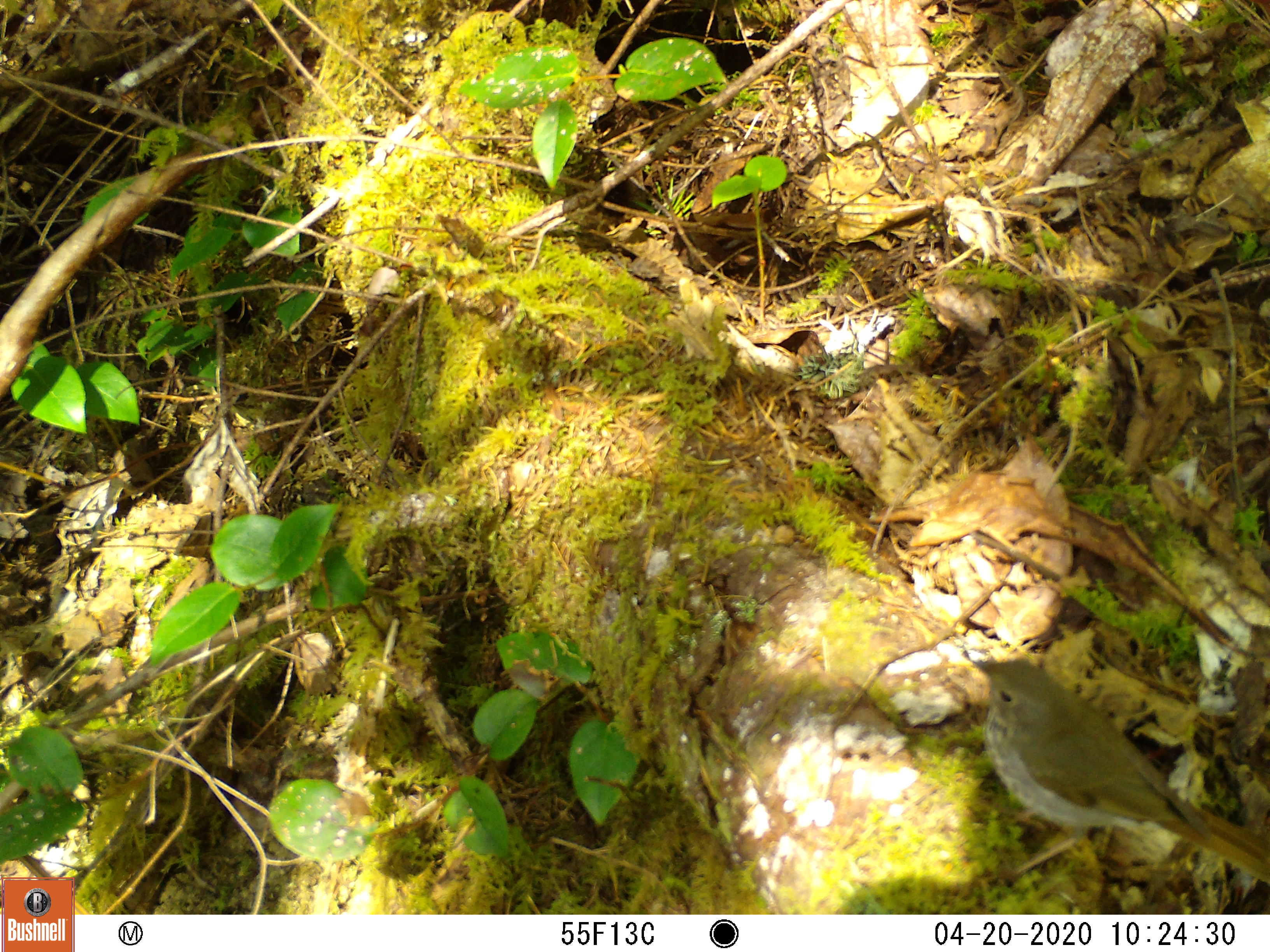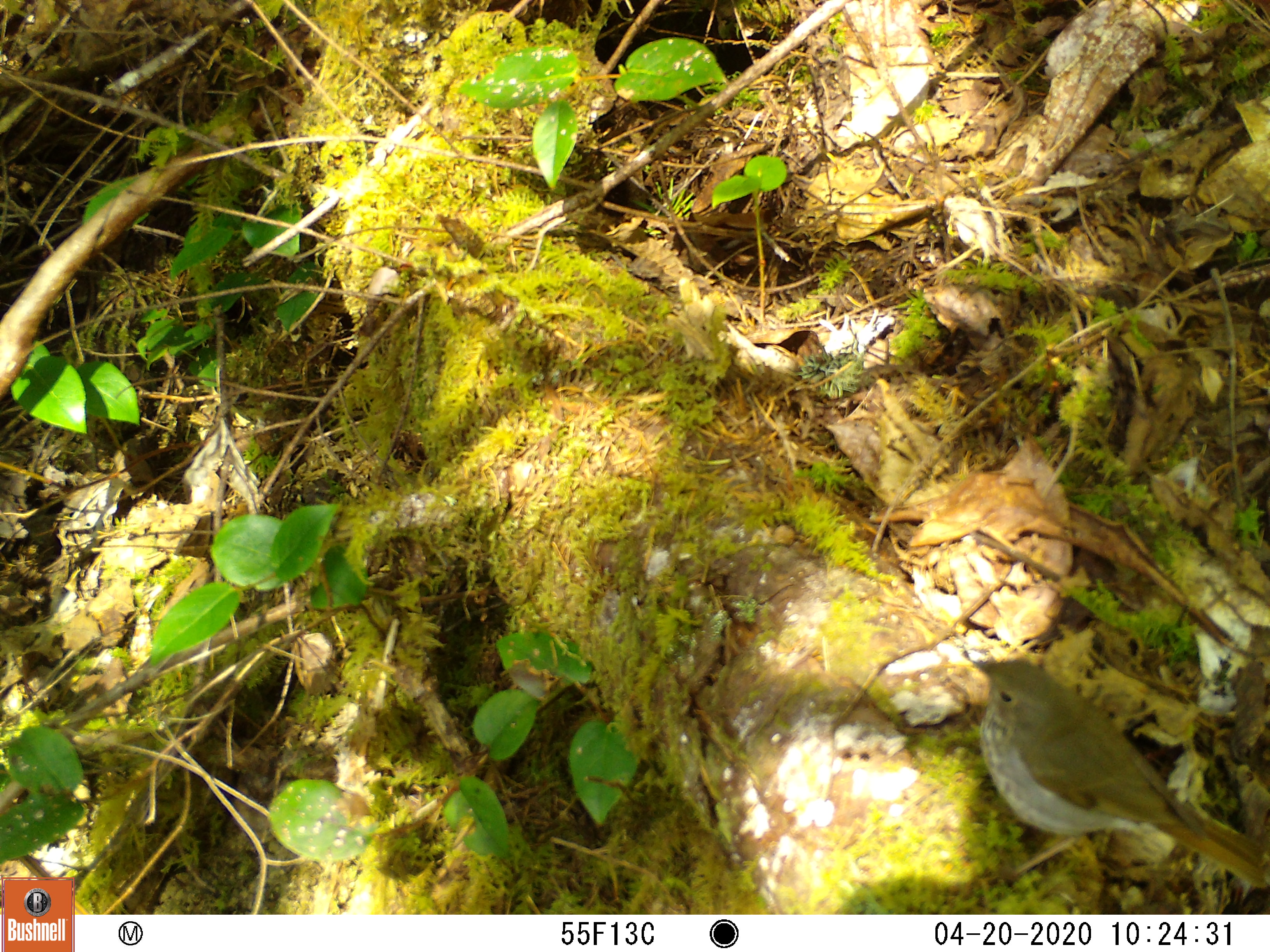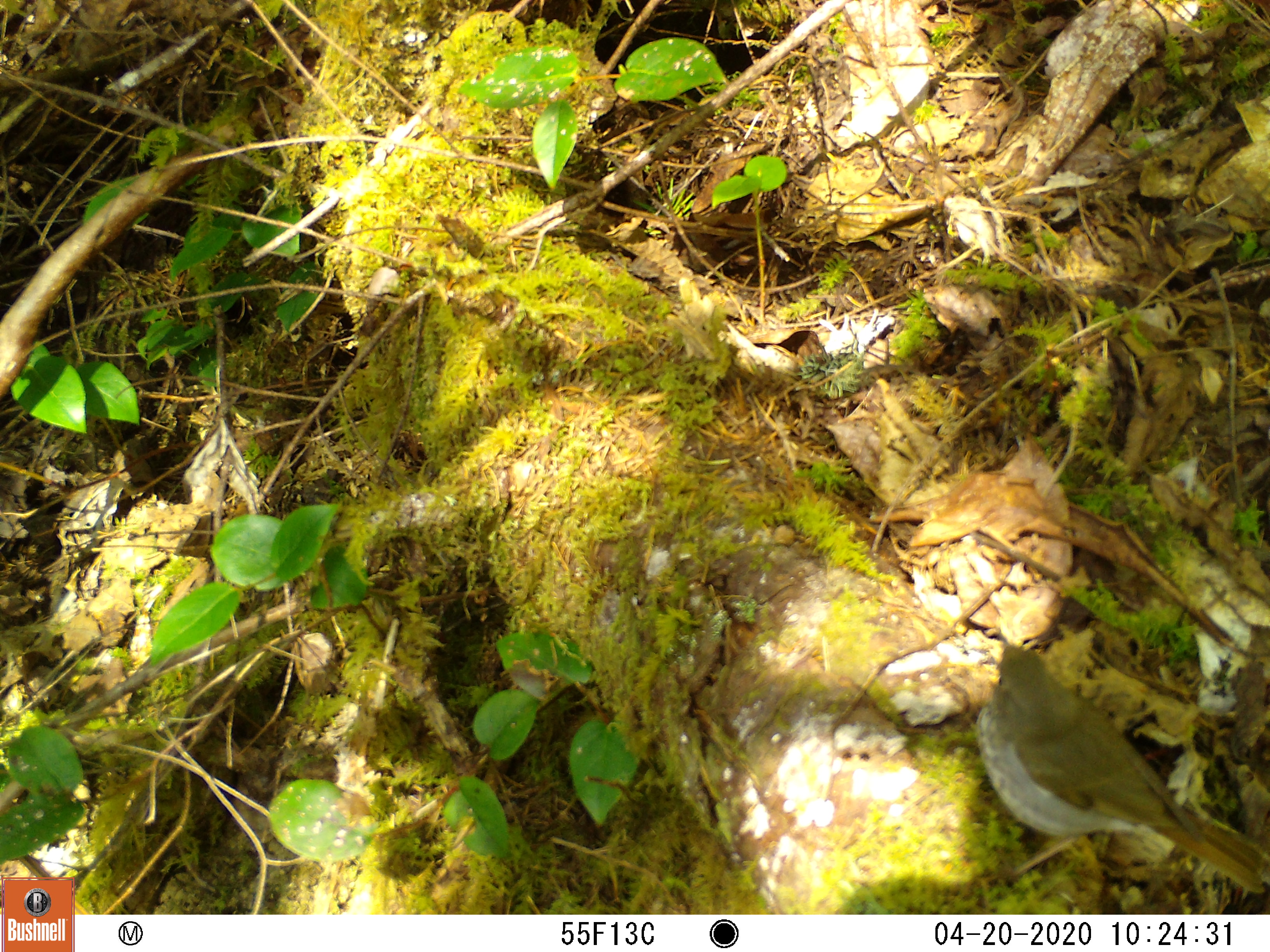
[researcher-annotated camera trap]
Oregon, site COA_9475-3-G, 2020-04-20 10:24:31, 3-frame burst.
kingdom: Animalia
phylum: Chordata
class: Aves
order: Passeriformes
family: Turdidae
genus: Catharus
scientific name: Catharus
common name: brown thrushes and nightingale-thrushes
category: catharus species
Catharus species (brown thrushes and nightingale-thrushes) (Catharus).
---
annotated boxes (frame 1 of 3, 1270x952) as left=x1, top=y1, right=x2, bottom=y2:
catharus species: left=974, top=652, right=1265, bottom=892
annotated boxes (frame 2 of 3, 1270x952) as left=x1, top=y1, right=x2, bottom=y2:
catharus species: left=969, top=649, right=1265, bottom=888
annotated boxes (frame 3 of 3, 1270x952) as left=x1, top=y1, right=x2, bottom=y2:
catharus species: left=978, top=637, right=1266, bottom=888